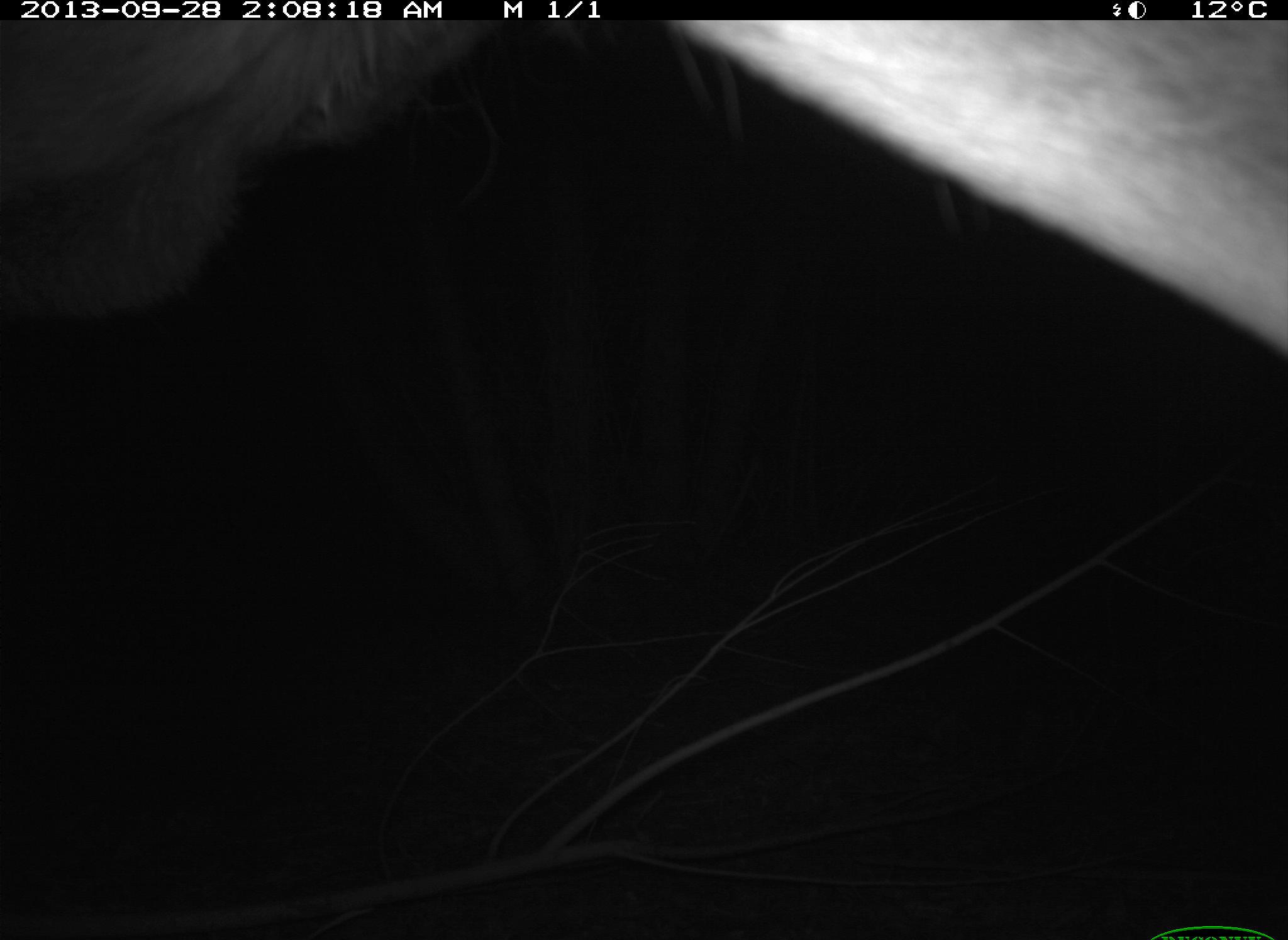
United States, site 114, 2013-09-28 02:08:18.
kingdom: Animalia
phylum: Chordata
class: Mammalia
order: Artiodactyla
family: Cervidae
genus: Odocoileus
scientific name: Odocoileus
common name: deer